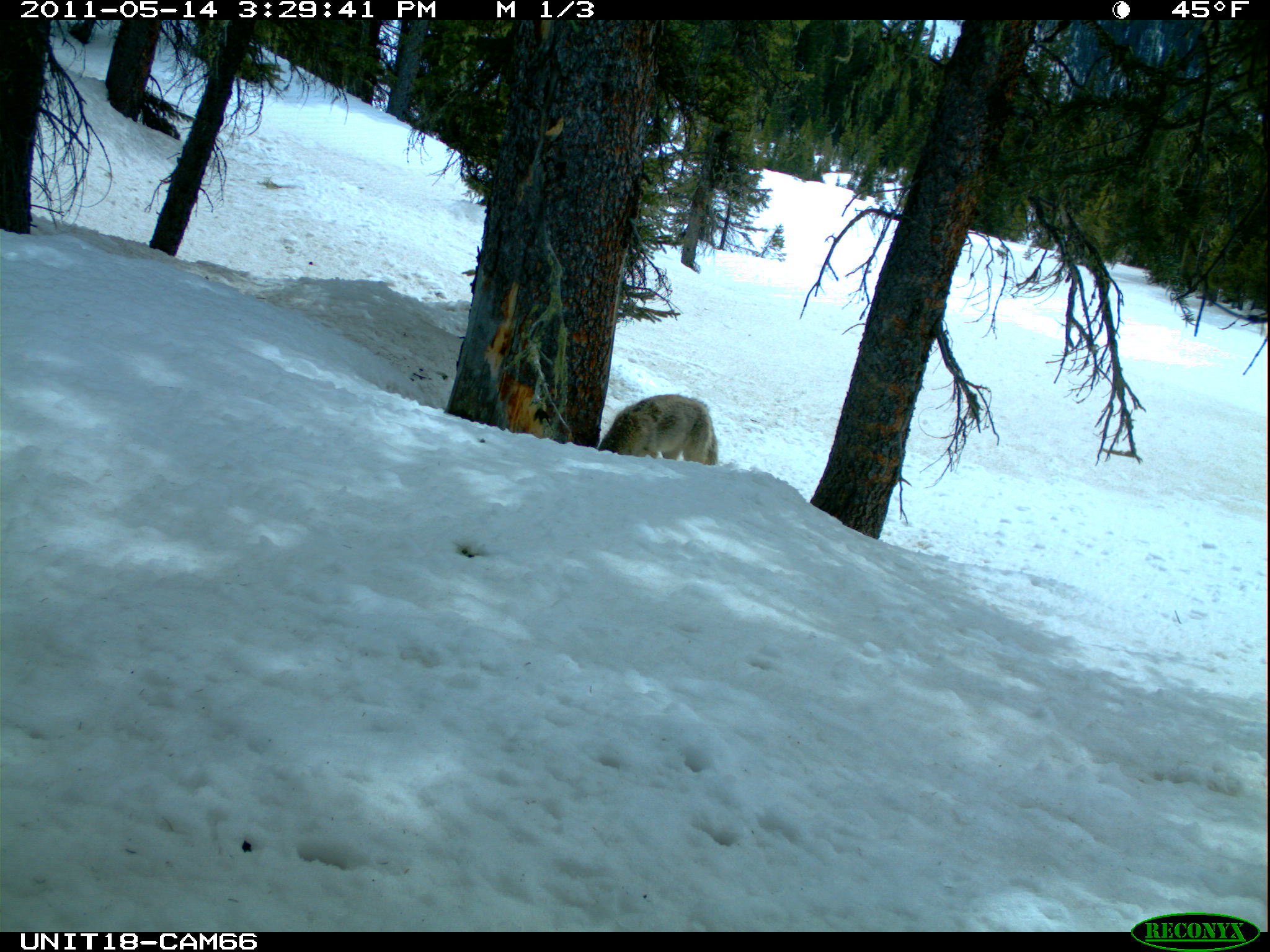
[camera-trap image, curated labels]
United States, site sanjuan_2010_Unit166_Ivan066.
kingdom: Animalia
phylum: Chordata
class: Mammalia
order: Carnivora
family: Canidae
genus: Canis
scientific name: Canis latrans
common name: coyote